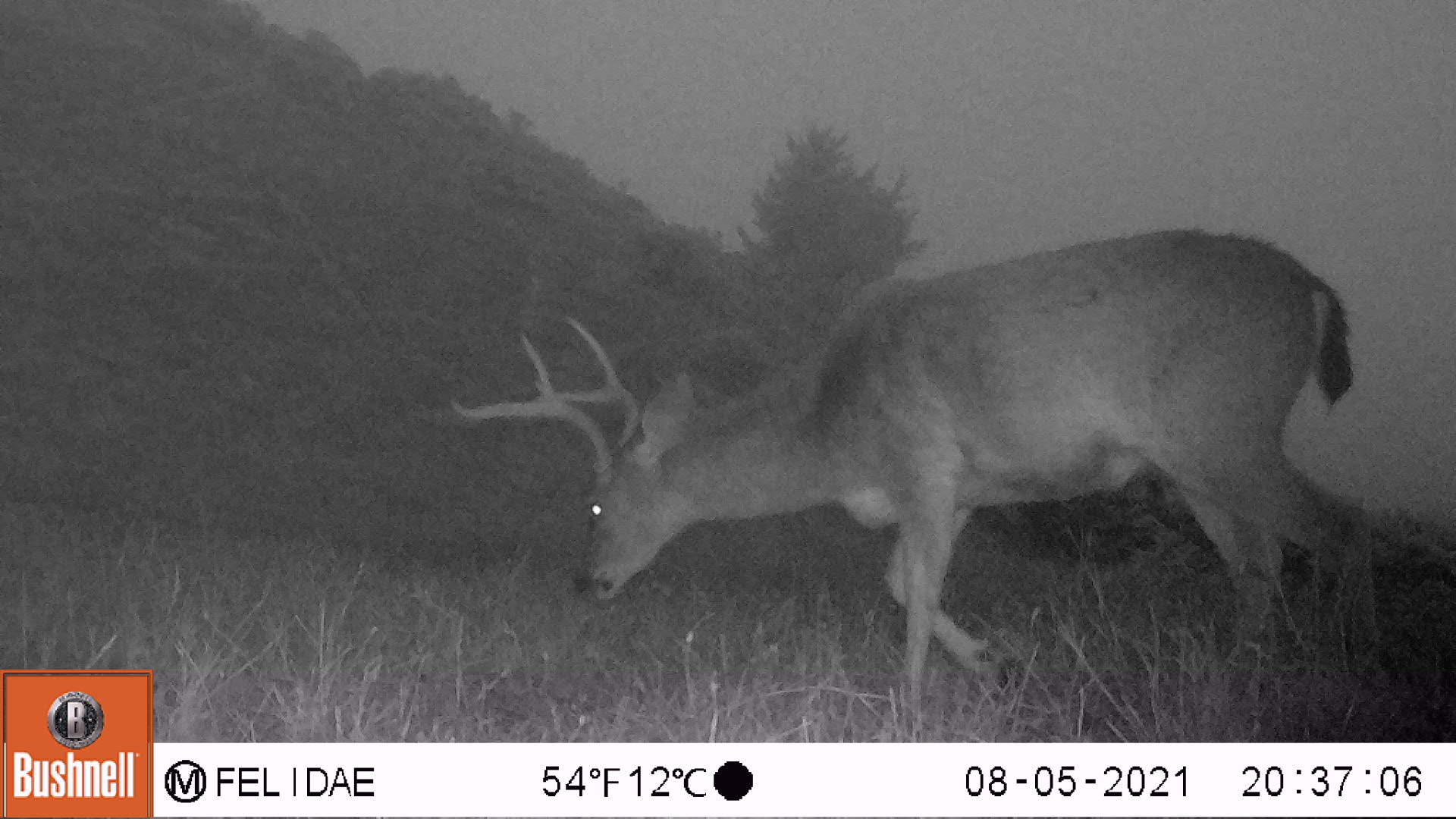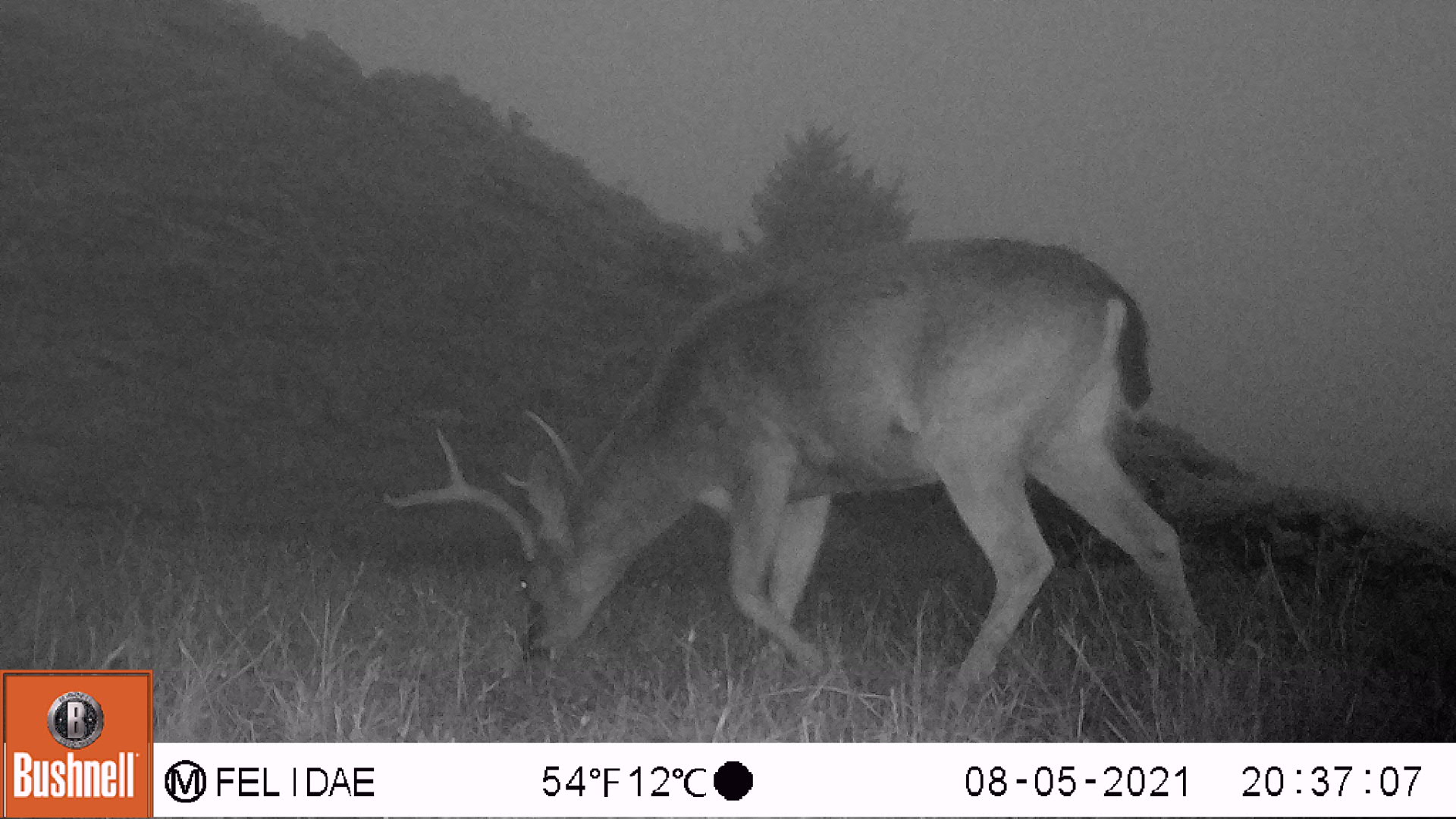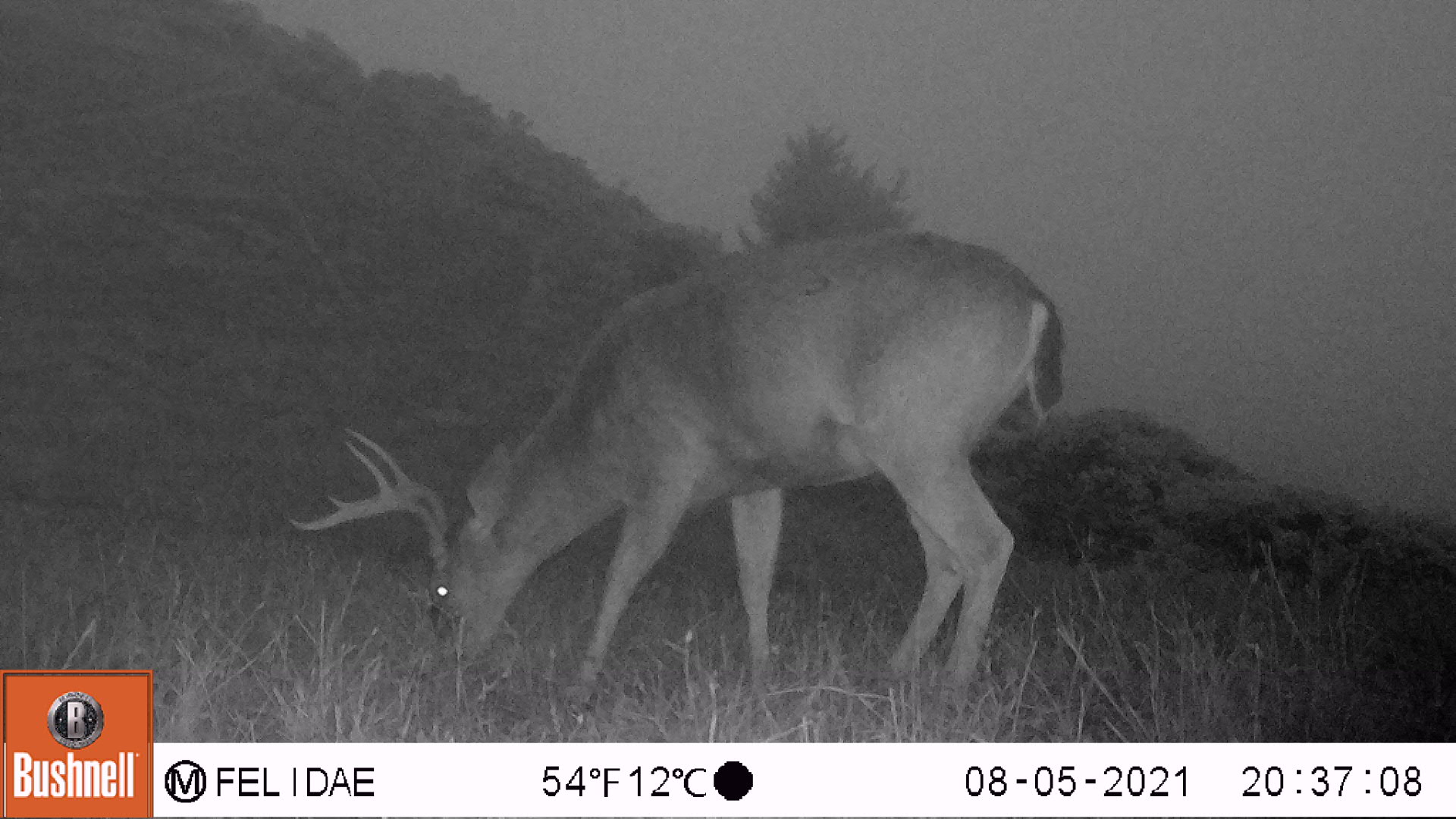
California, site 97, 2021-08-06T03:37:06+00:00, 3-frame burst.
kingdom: Animalia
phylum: Chordata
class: Mammalia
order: Artiodactyla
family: Cervidae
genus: Odocoileus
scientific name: Odocoileus hemionus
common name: mule deer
Mule deer (Odocoileus hemionus).